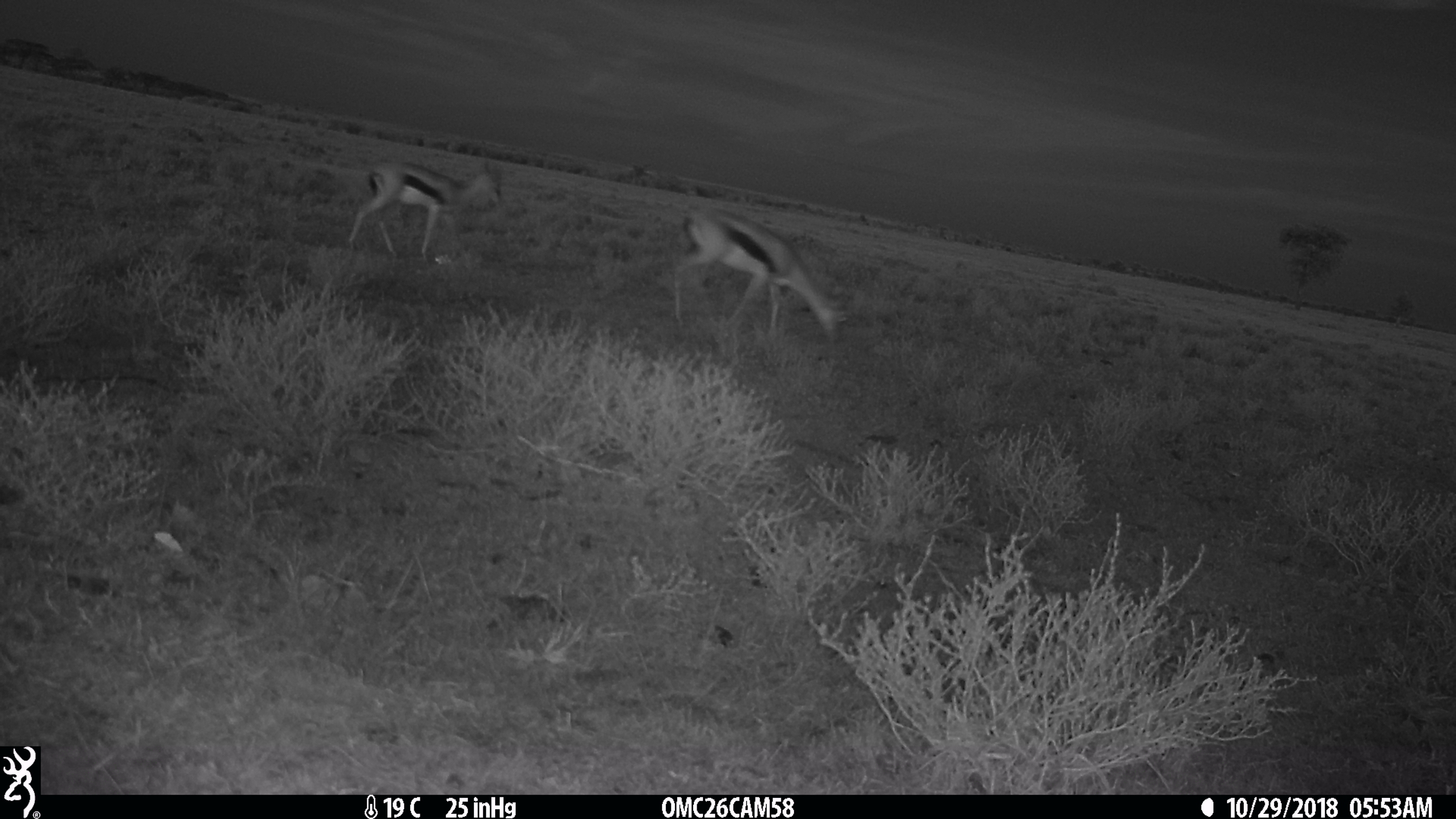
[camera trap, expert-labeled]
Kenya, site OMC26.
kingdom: Animalia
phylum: Chordata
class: Mammalia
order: Artiodactyla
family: Bovidae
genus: Eudorcas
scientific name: Eudorcas thomsonii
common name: thomon's gazelle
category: gazelle thomsons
Gazelle thomsons (thomon's gazelle) (Eudorcas thomsonii).